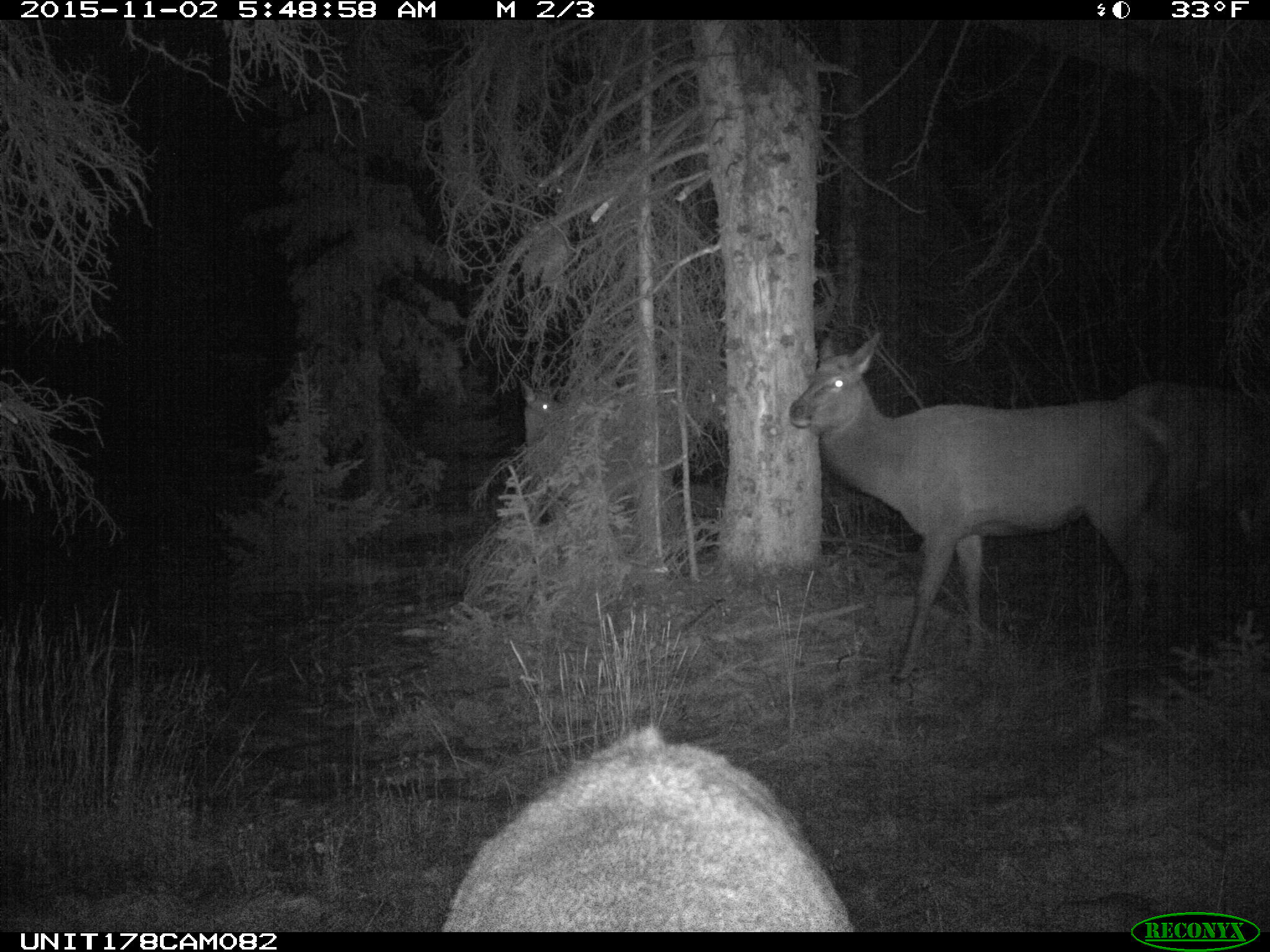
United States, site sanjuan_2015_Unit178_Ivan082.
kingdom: Animalia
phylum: Chordata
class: Mammalia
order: Artiodactyla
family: Cervidae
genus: Cervus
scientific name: Cervus elaphus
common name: red deer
Cervus elaphus (red deer).